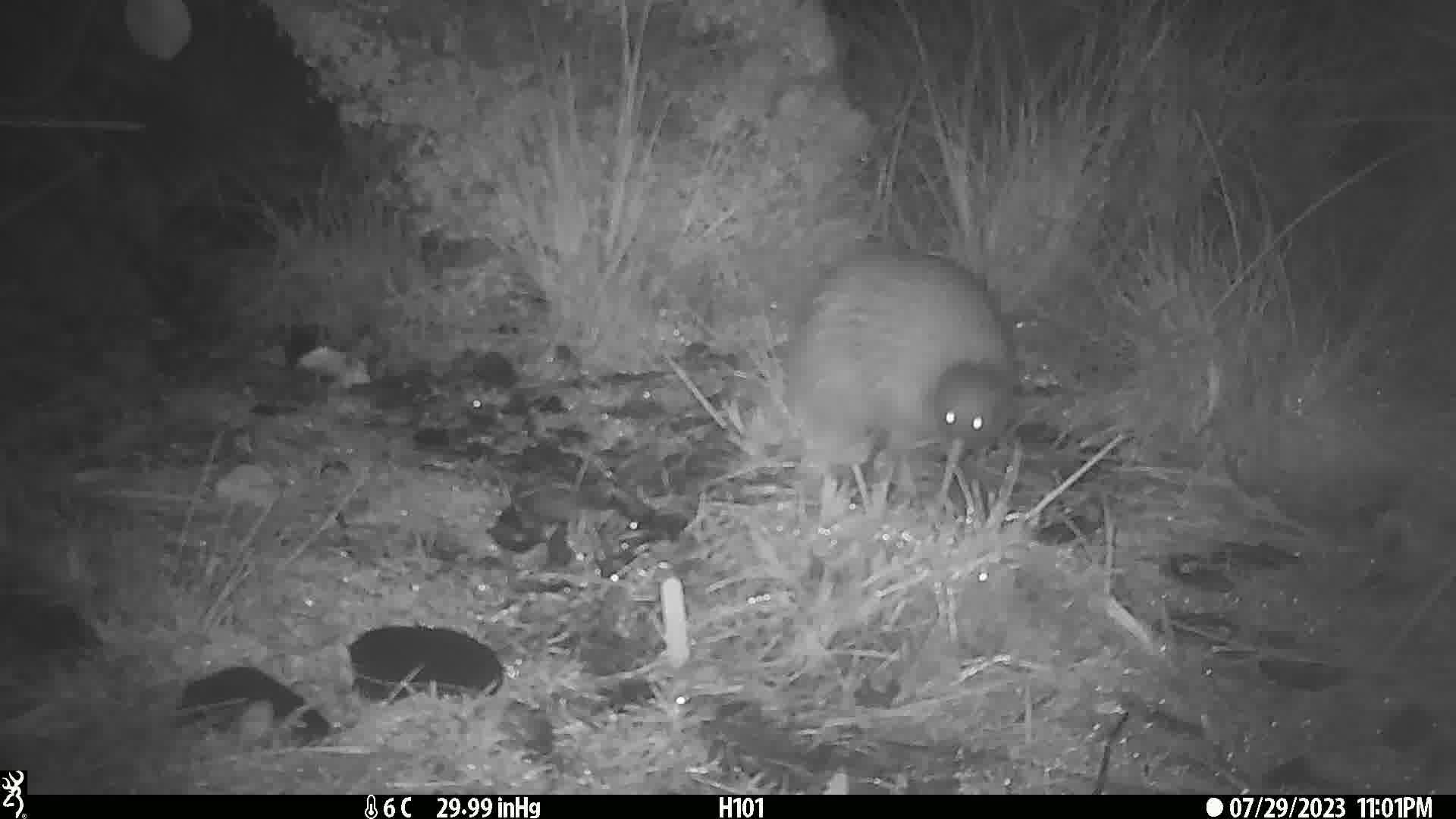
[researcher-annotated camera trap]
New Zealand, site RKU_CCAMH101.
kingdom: Animalia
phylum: Chordata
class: Aves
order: Apterygiformes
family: Apterygidae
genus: Apteryx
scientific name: Apteryx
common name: kiwi